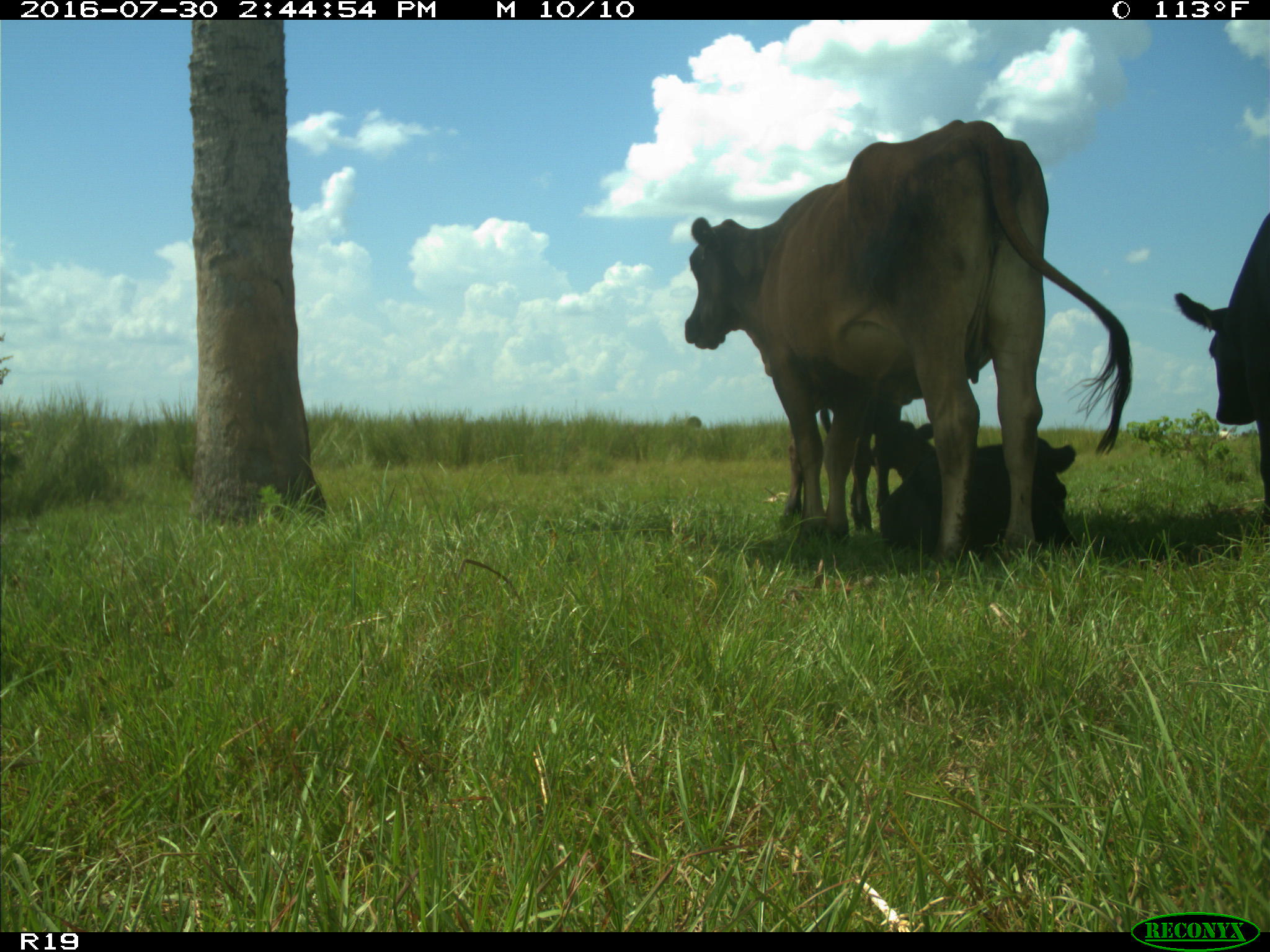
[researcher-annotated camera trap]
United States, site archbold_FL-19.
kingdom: Animalia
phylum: Chordata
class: Mammalia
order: Artiodactyla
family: Bovidae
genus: Bos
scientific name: Bos taurus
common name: domestic cow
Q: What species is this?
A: Bos taurus (domestic cow).